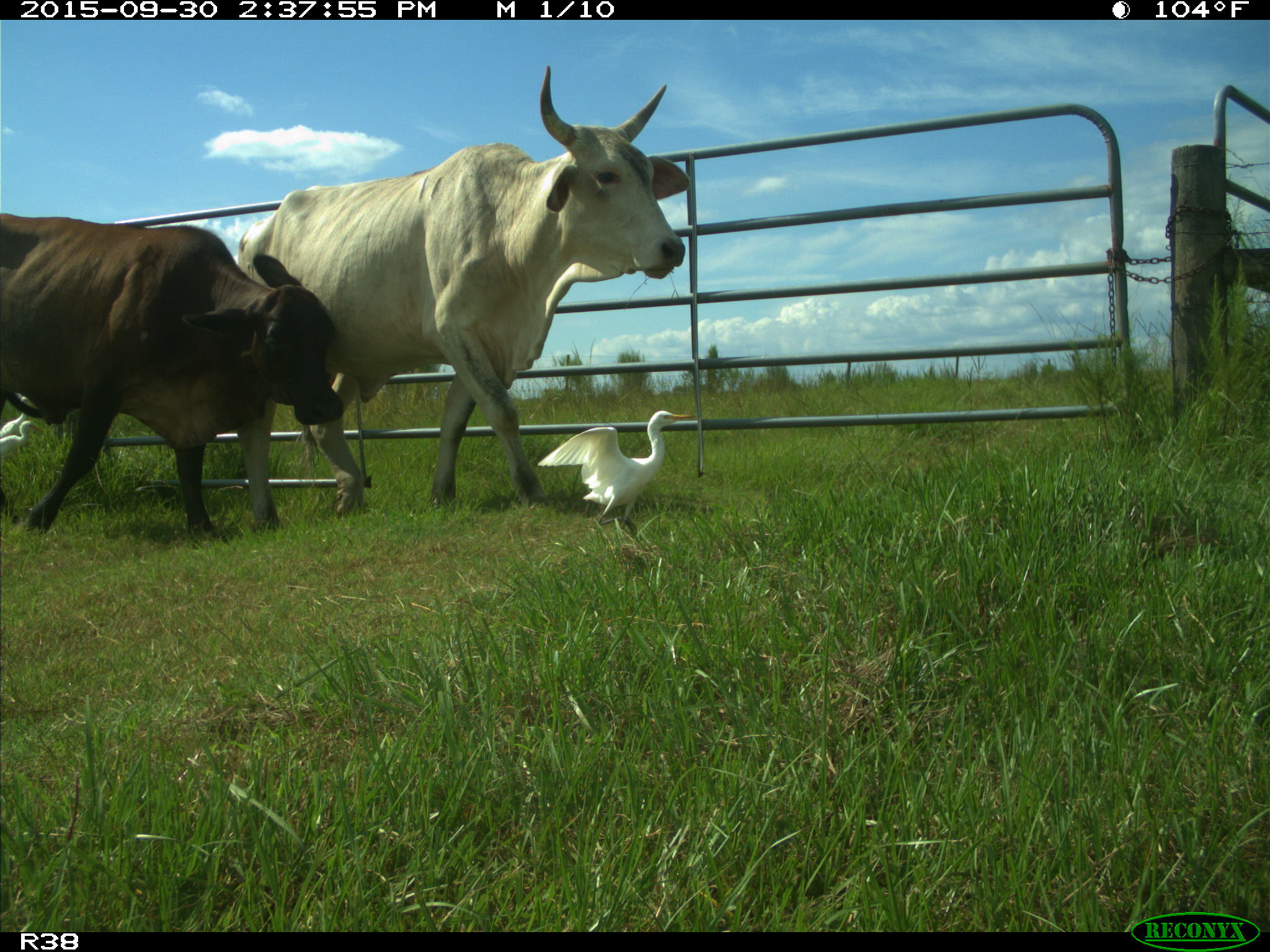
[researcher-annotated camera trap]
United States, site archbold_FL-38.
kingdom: Animalia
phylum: Chordata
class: Mammalia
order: Artiodactyla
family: Bovidae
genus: Bos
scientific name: Bos taurus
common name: domestic cow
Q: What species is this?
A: Bos taurus (domestic cow).